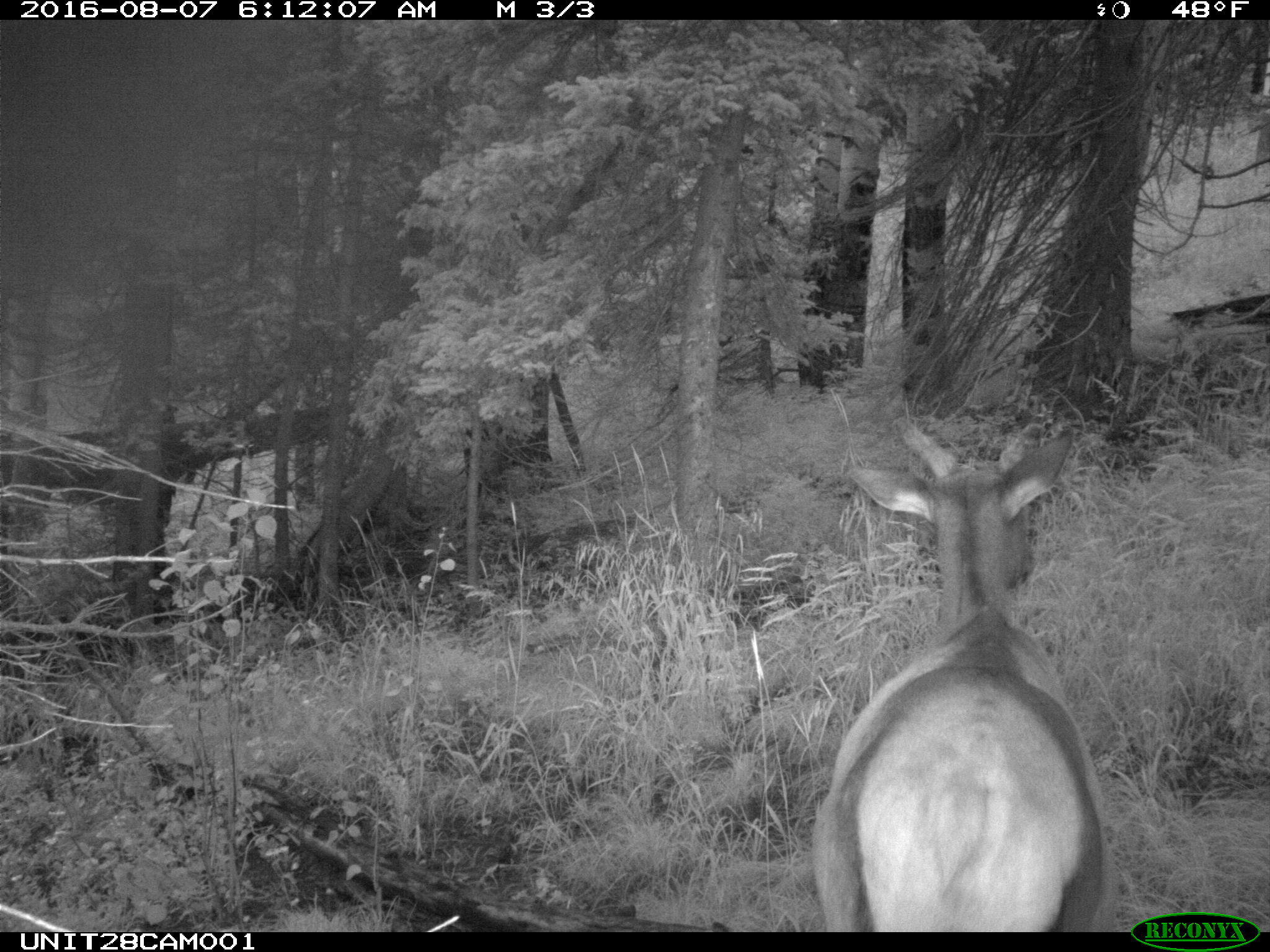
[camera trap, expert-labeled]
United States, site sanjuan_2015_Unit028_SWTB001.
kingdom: Animalia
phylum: Chordata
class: Mammalia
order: Artiodactyla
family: Cervidae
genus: Cervus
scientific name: Cervus elaphus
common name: red deer